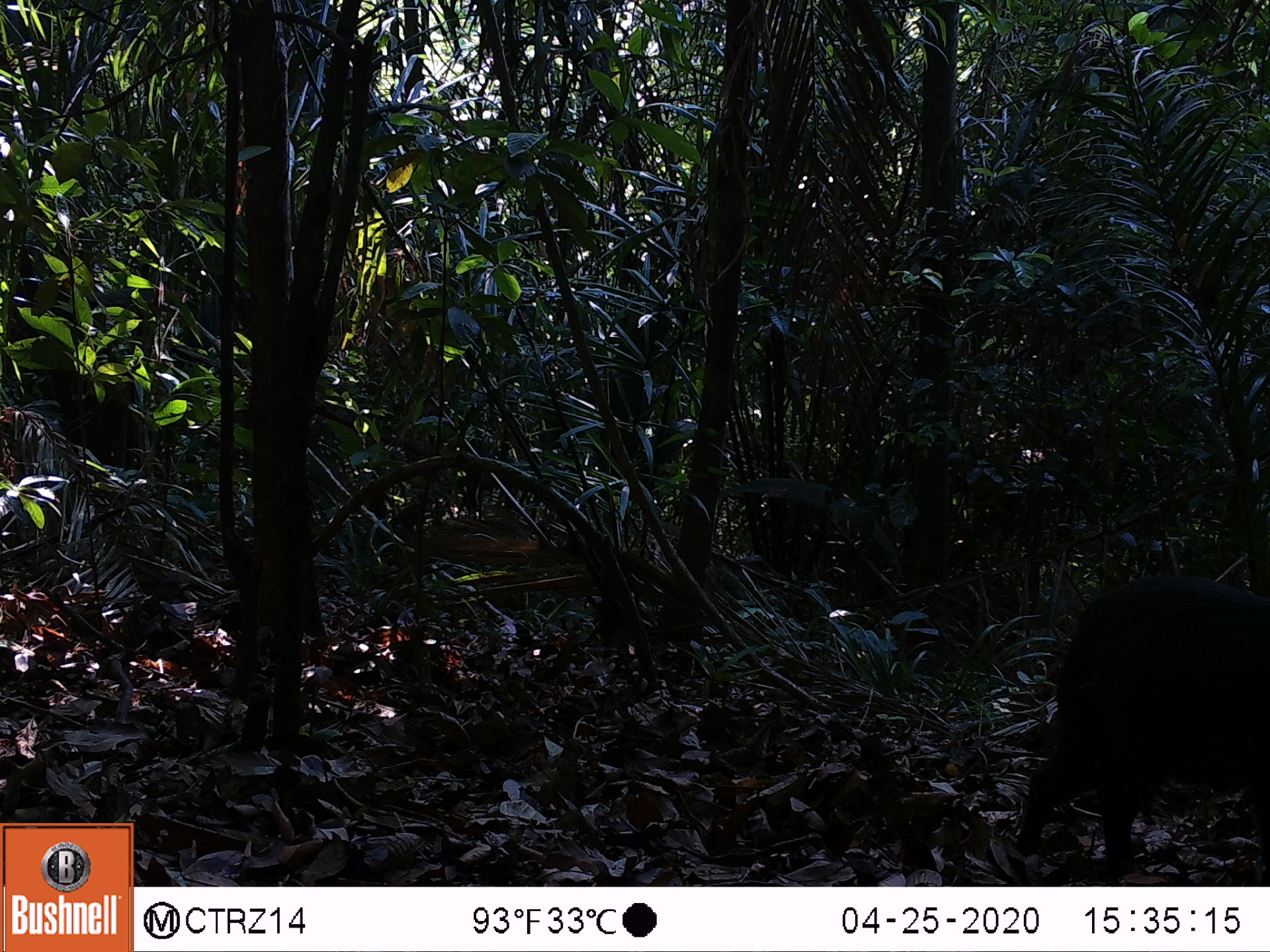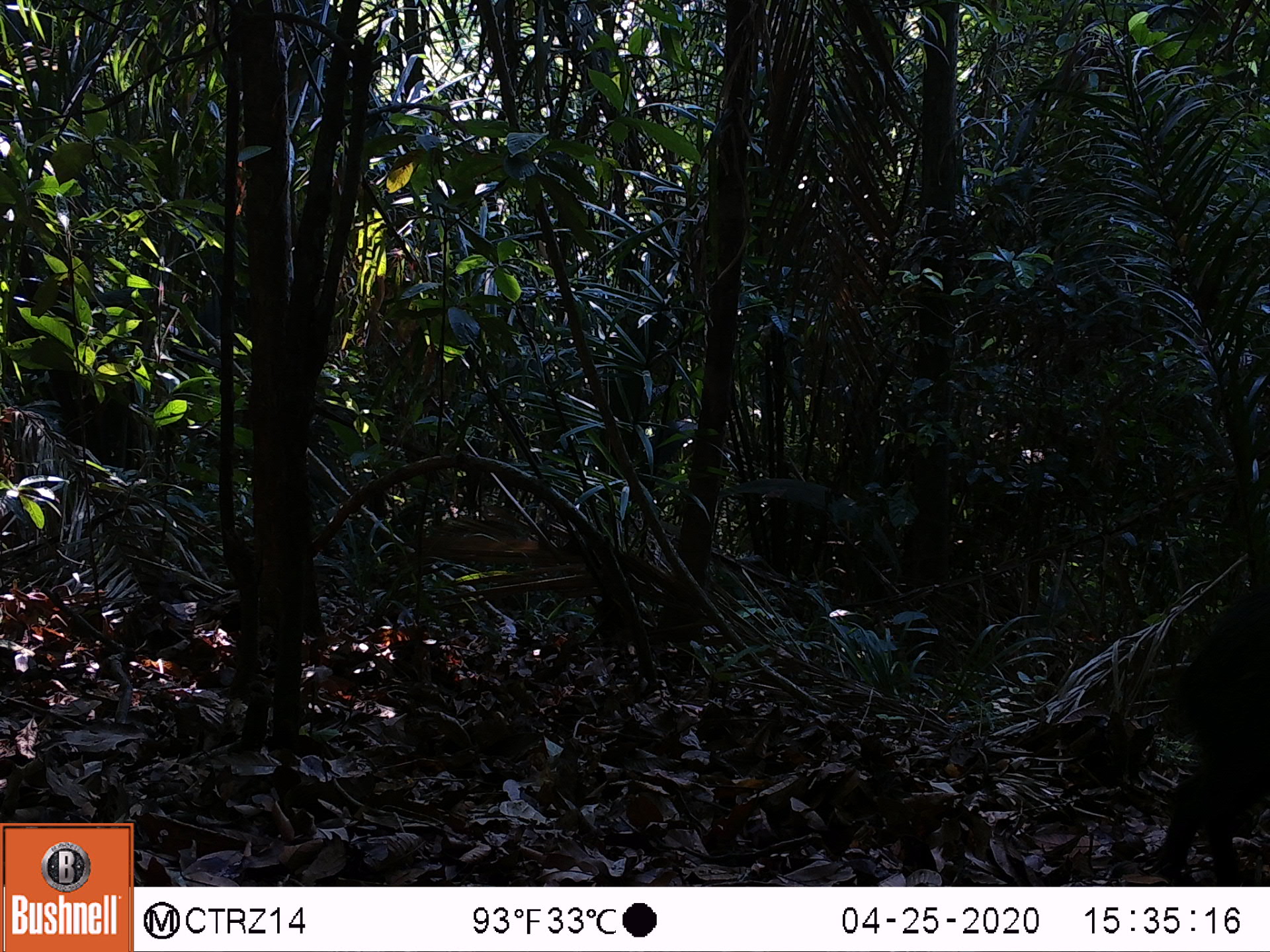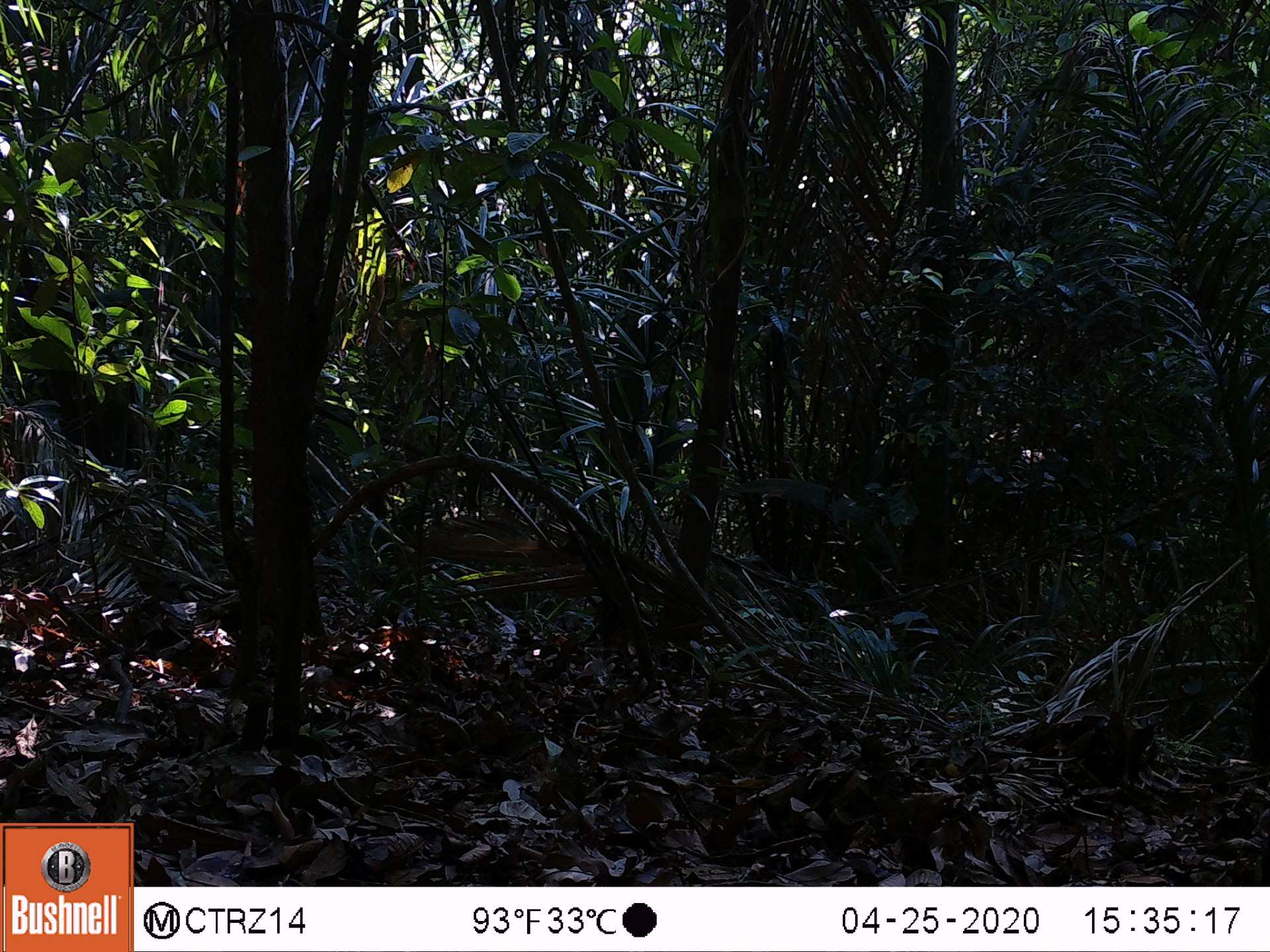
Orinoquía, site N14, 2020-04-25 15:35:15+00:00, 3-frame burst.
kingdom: Animalia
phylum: Chordata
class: Mammalia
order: Artiodactyla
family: Tayassuidae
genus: Tayassu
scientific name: Tayassu pecari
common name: white-lipped peccary